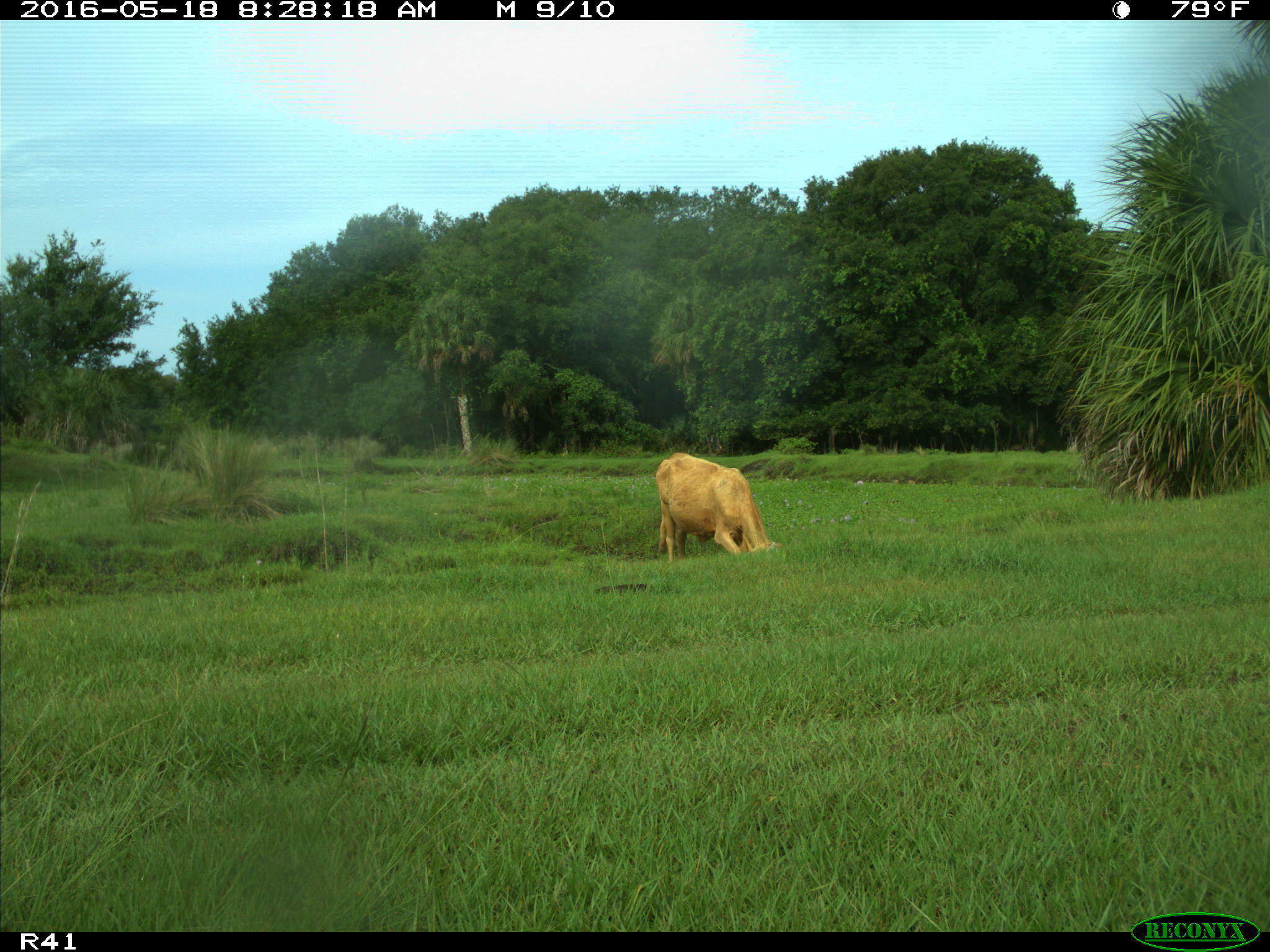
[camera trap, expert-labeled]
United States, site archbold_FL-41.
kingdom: Animalia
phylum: Chordata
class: Mammalia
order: Artiodactyla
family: Bovidae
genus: Bos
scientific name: Bos taurus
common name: domestic cow